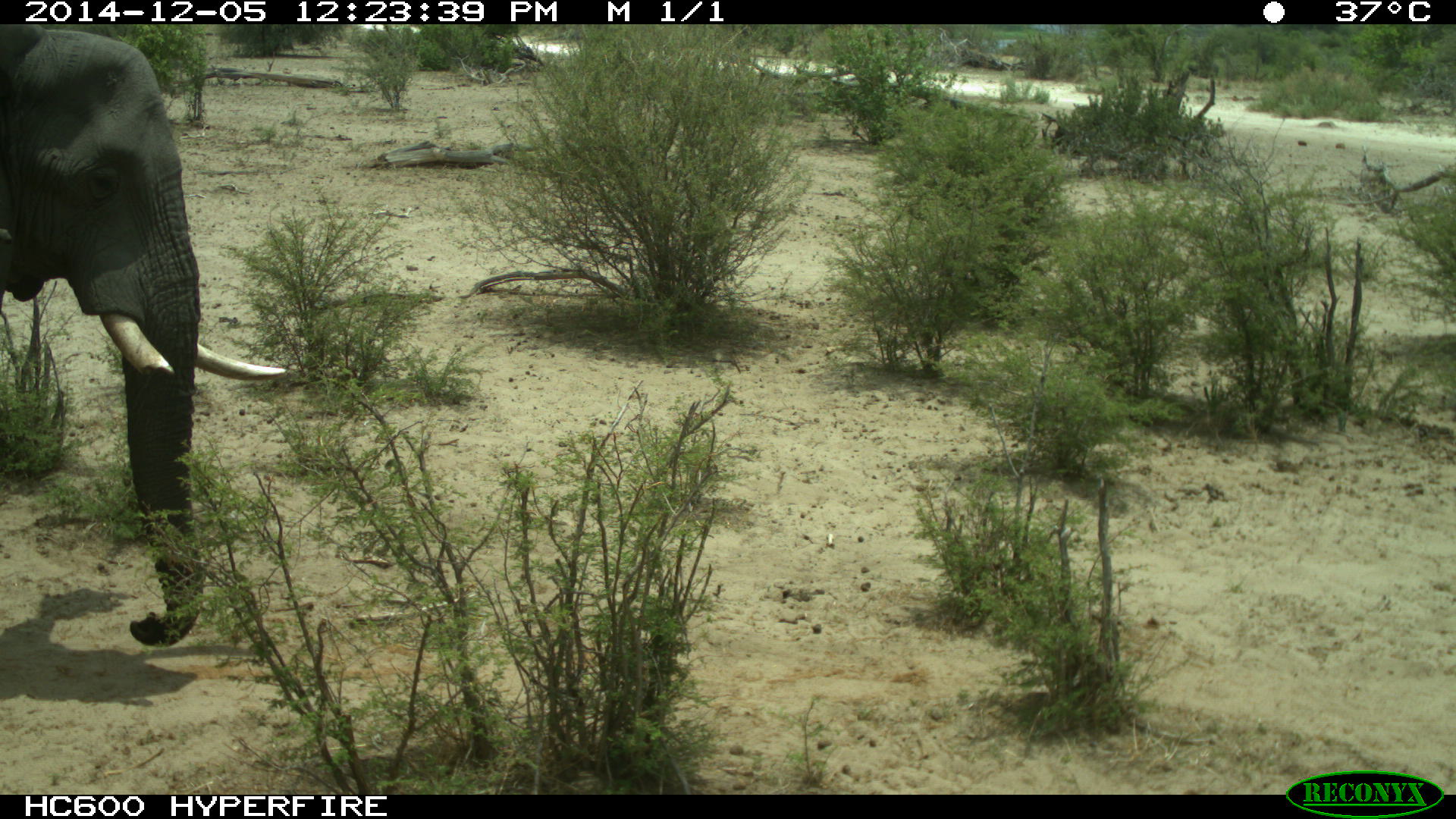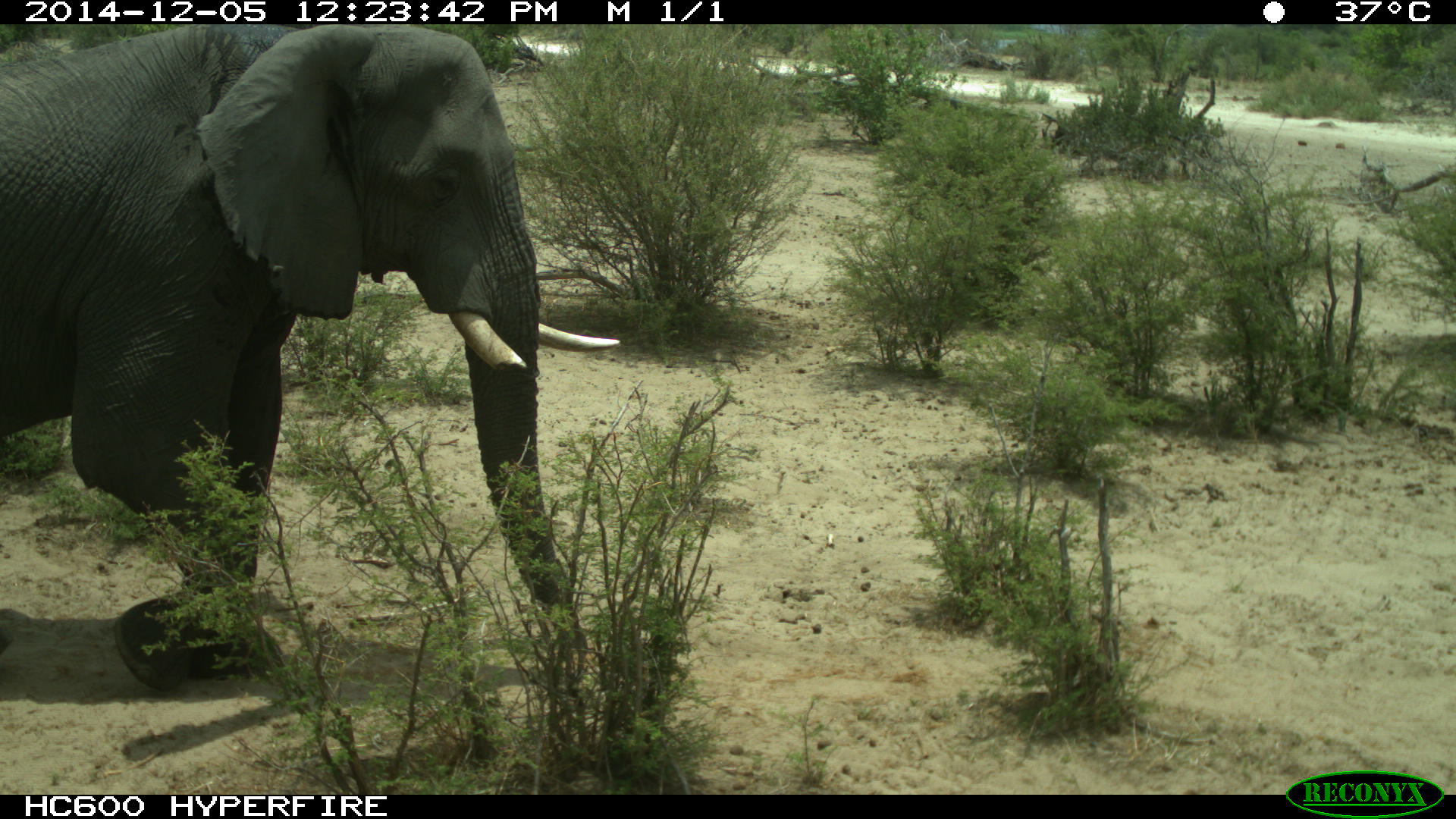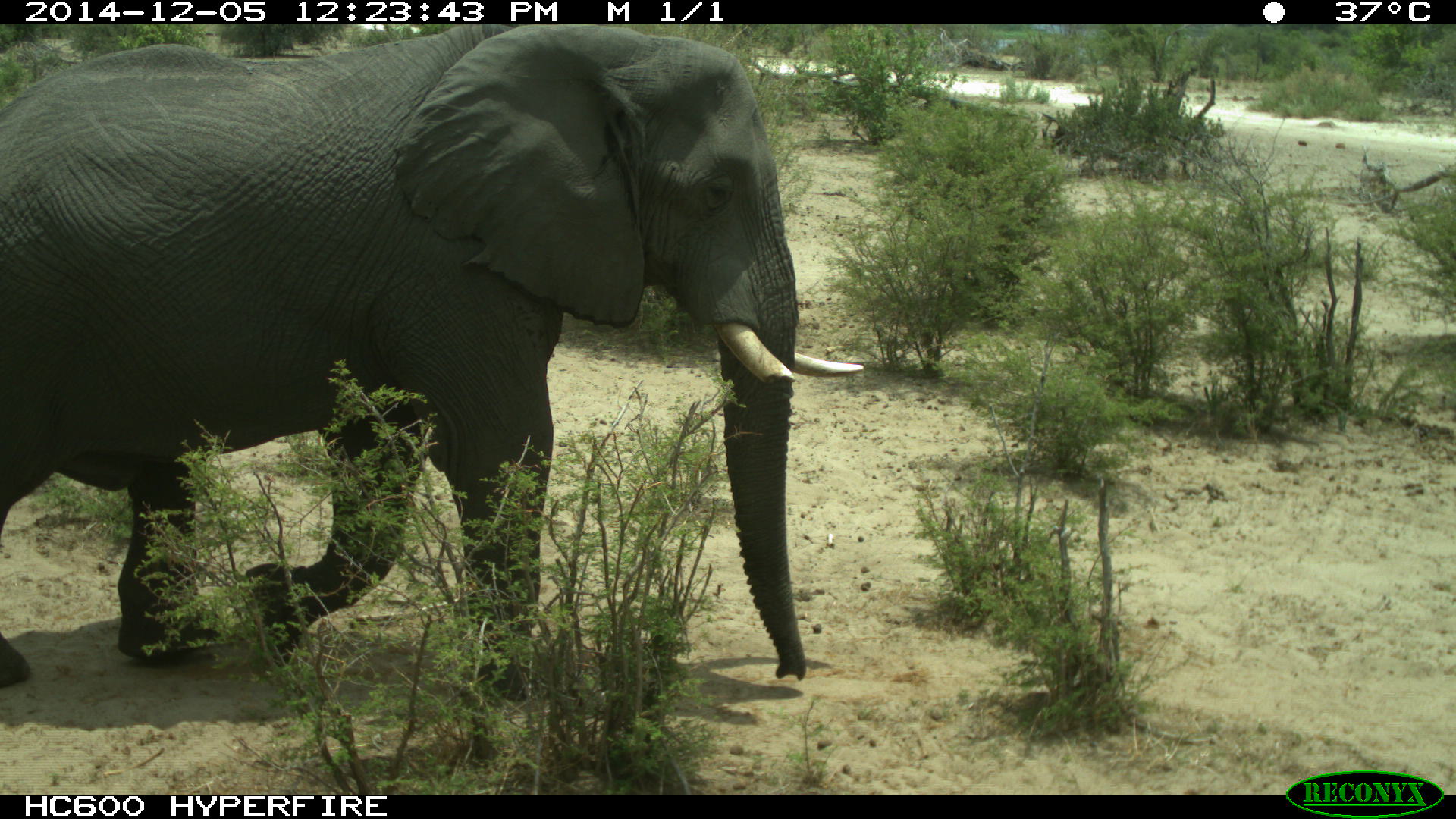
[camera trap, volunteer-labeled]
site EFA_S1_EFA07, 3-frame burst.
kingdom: Animalia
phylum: Chordata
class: Mammalia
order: Proboscidea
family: Elephantidae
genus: Loxodonta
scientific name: Loxodonta africana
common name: african bush elephant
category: elephant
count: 1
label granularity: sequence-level